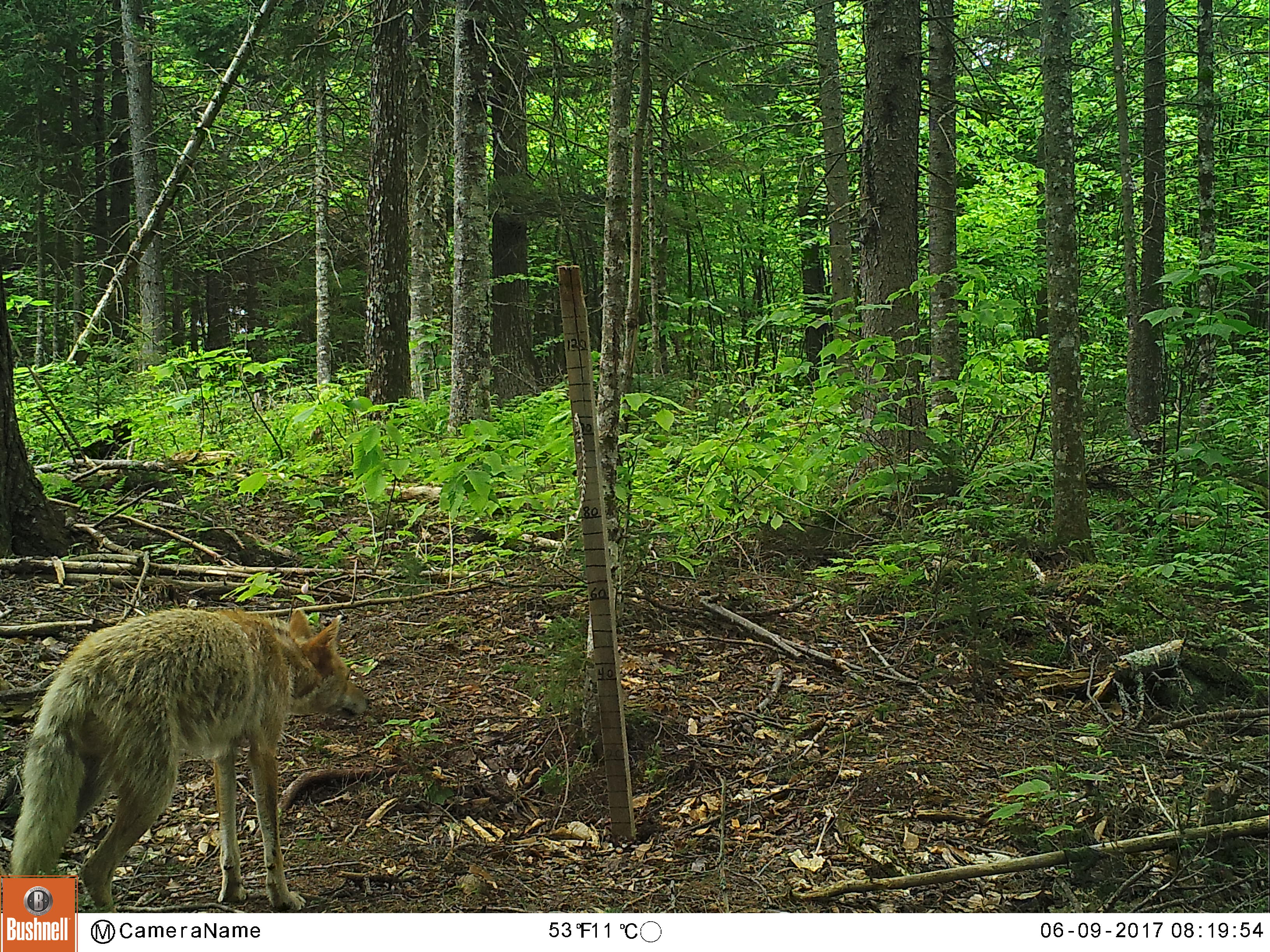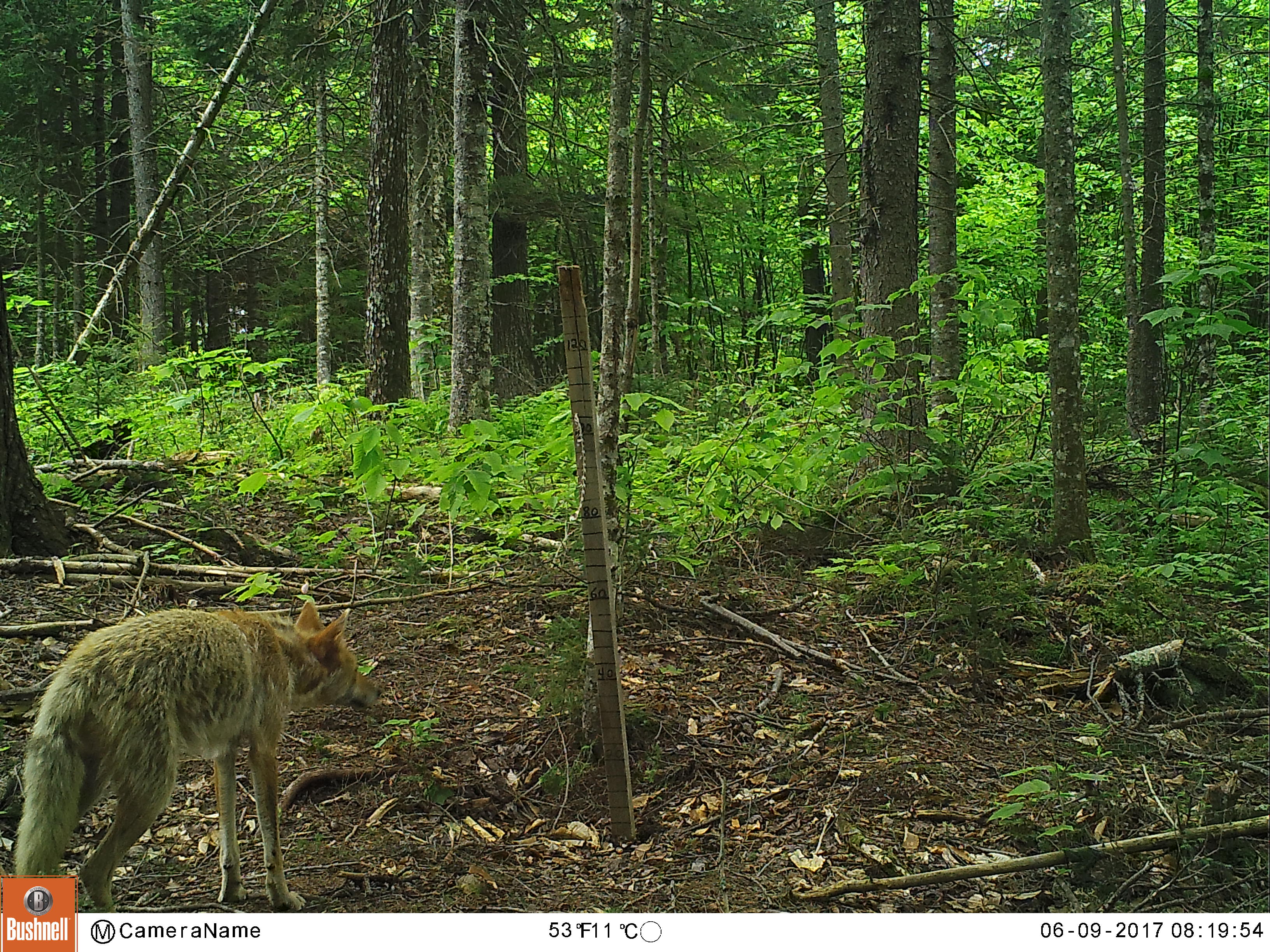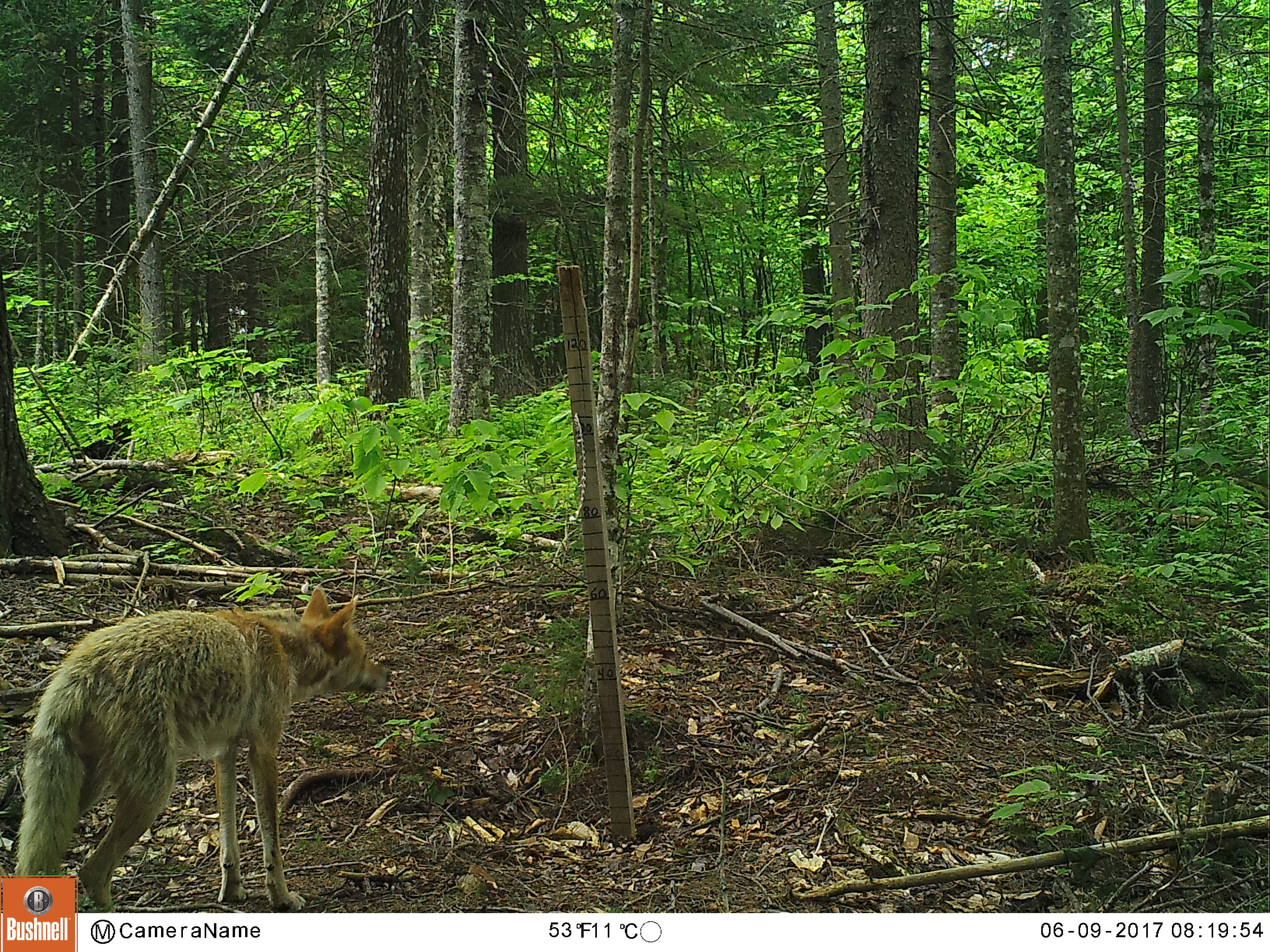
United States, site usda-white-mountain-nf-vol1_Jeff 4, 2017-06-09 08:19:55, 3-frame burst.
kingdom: Animalia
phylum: Chordata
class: Mammalia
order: Carnivora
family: Canidae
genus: Canis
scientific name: Canis latrans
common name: coyote